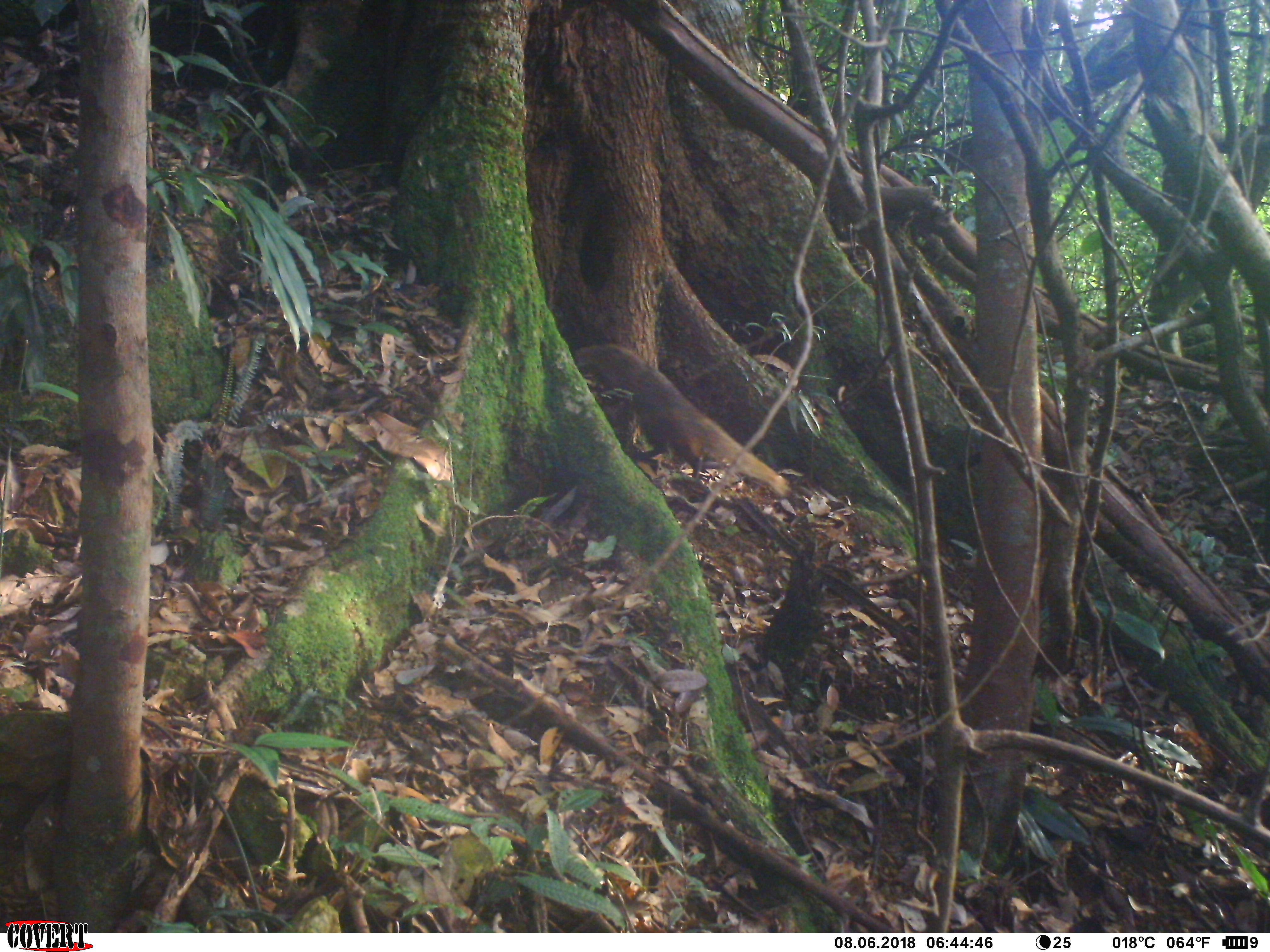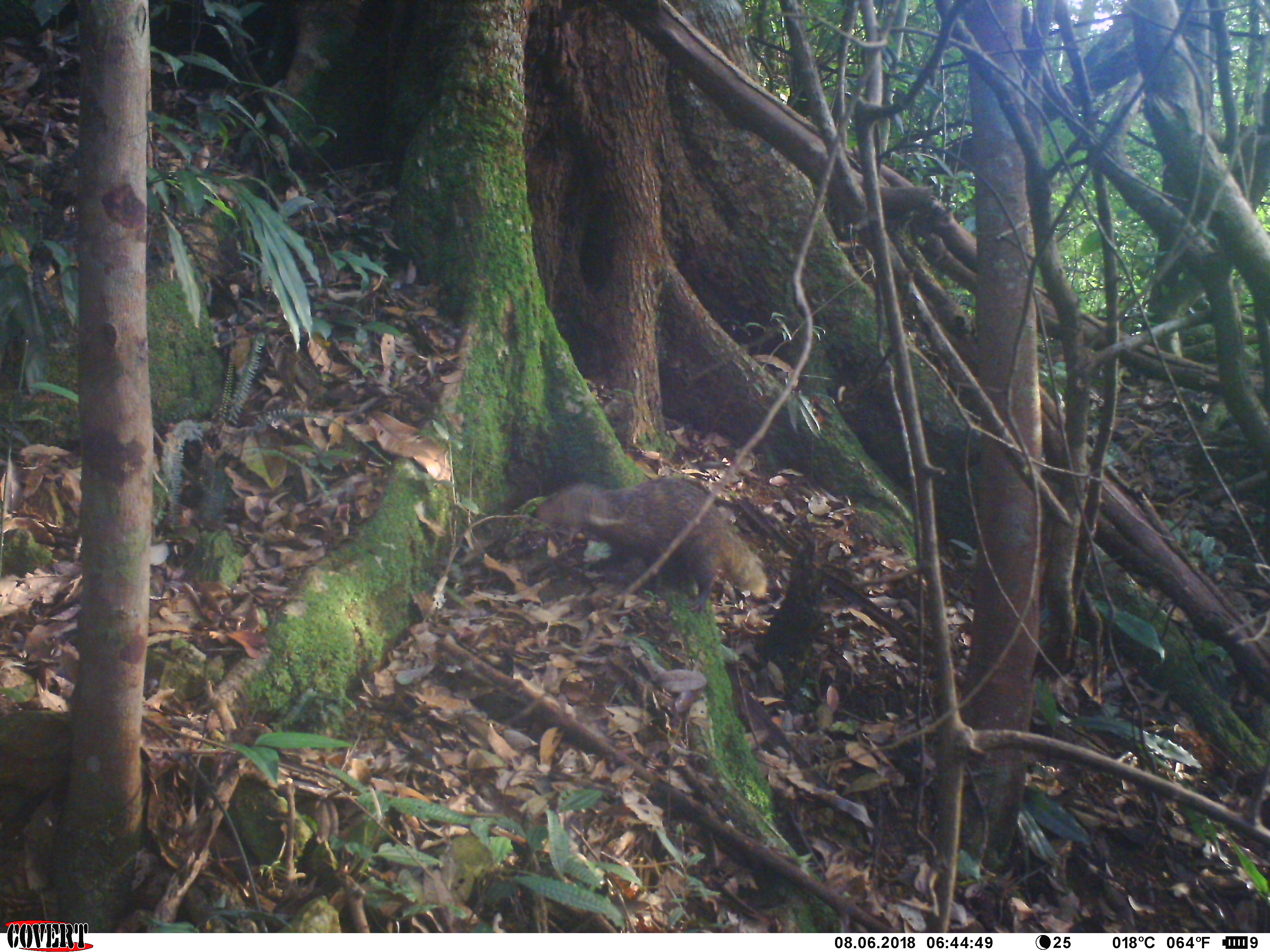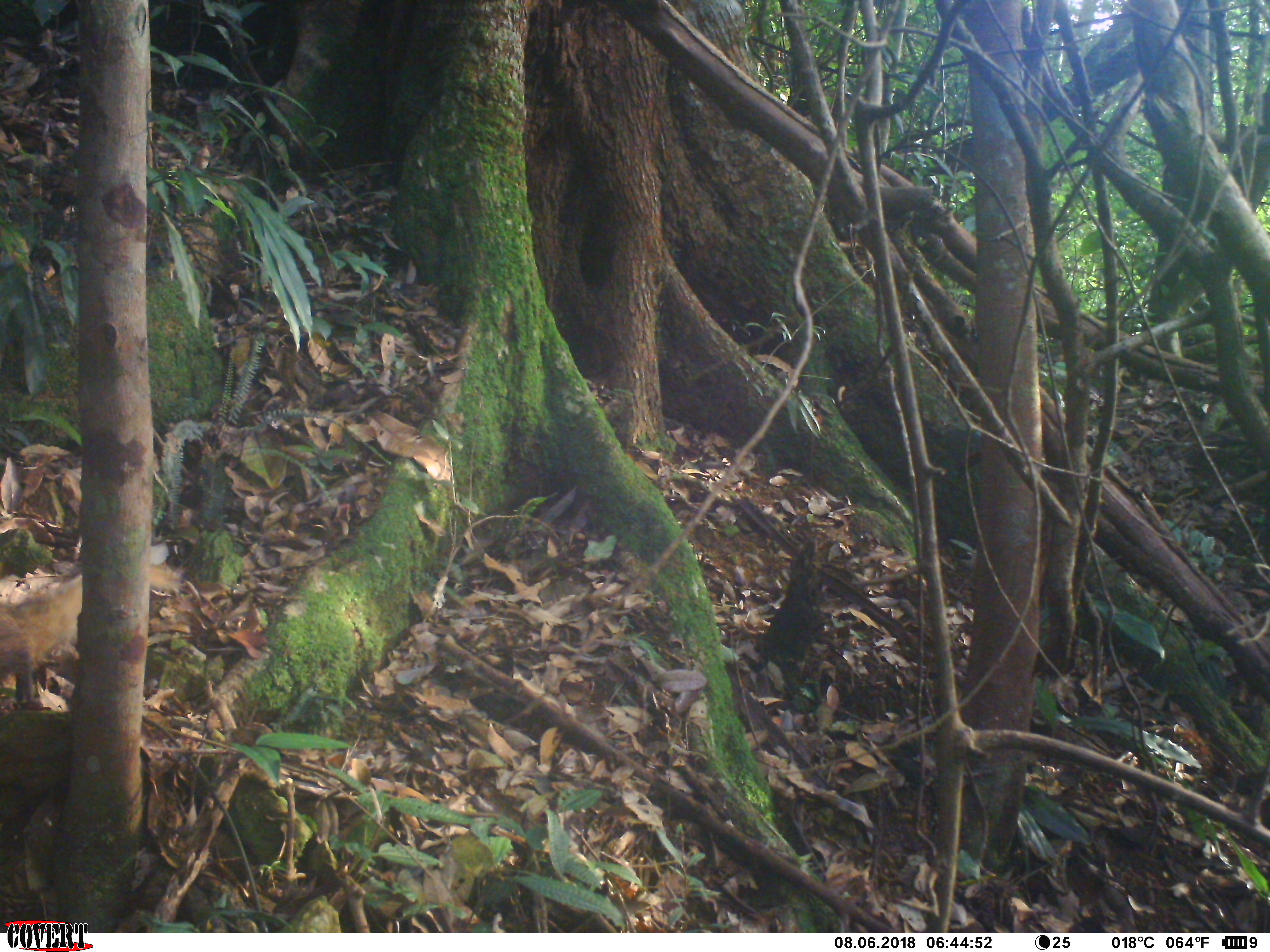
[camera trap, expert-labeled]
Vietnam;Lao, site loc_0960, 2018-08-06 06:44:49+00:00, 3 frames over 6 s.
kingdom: Animalia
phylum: Chordata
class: Mammalia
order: Carnivora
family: Herpestidae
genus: Urva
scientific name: Urva urva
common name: crab-eating mongoose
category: crab eating mongoose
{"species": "crab eating mongoose (crab-eating mongoose) (Urva urva)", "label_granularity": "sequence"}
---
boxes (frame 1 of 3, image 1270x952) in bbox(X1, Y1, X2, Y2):
crab eating mongoose: bbox(572, 343, 791, 498)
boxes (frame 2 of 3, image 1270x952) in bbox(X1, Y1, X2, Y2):
crab eating mongoose: bbox(535, 477, 768, 612)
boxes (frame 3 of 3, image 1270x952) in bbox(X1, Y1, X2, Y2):
crab eating mongoose: bbox(0, 558, 186, 707)